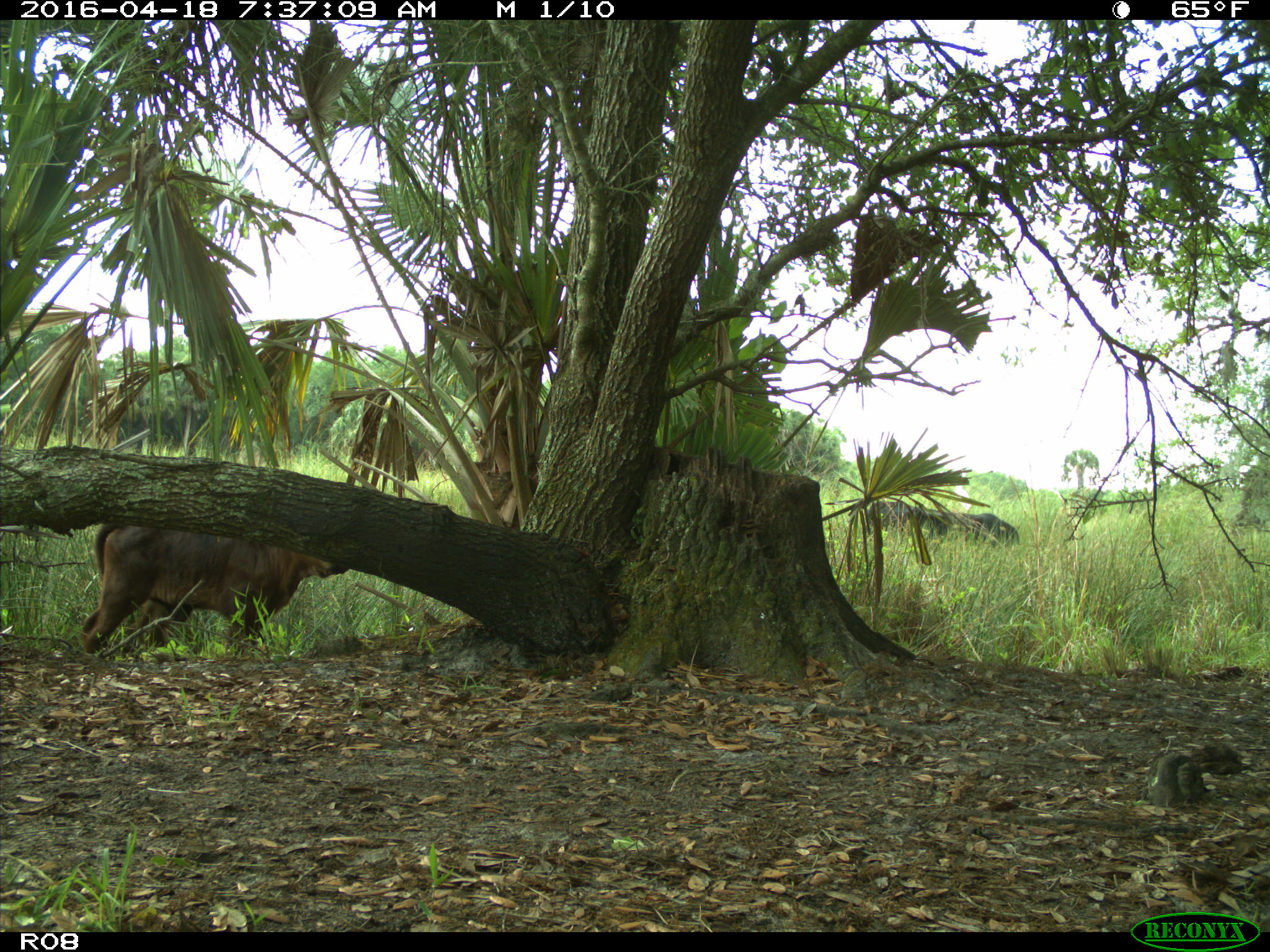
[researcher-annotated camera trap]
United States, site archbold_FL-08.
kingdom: Animalia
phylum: Chordata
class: Mammalia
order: Artiodactyla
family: Bovidae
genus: Bos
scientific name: Bos taurus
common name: domestic cow